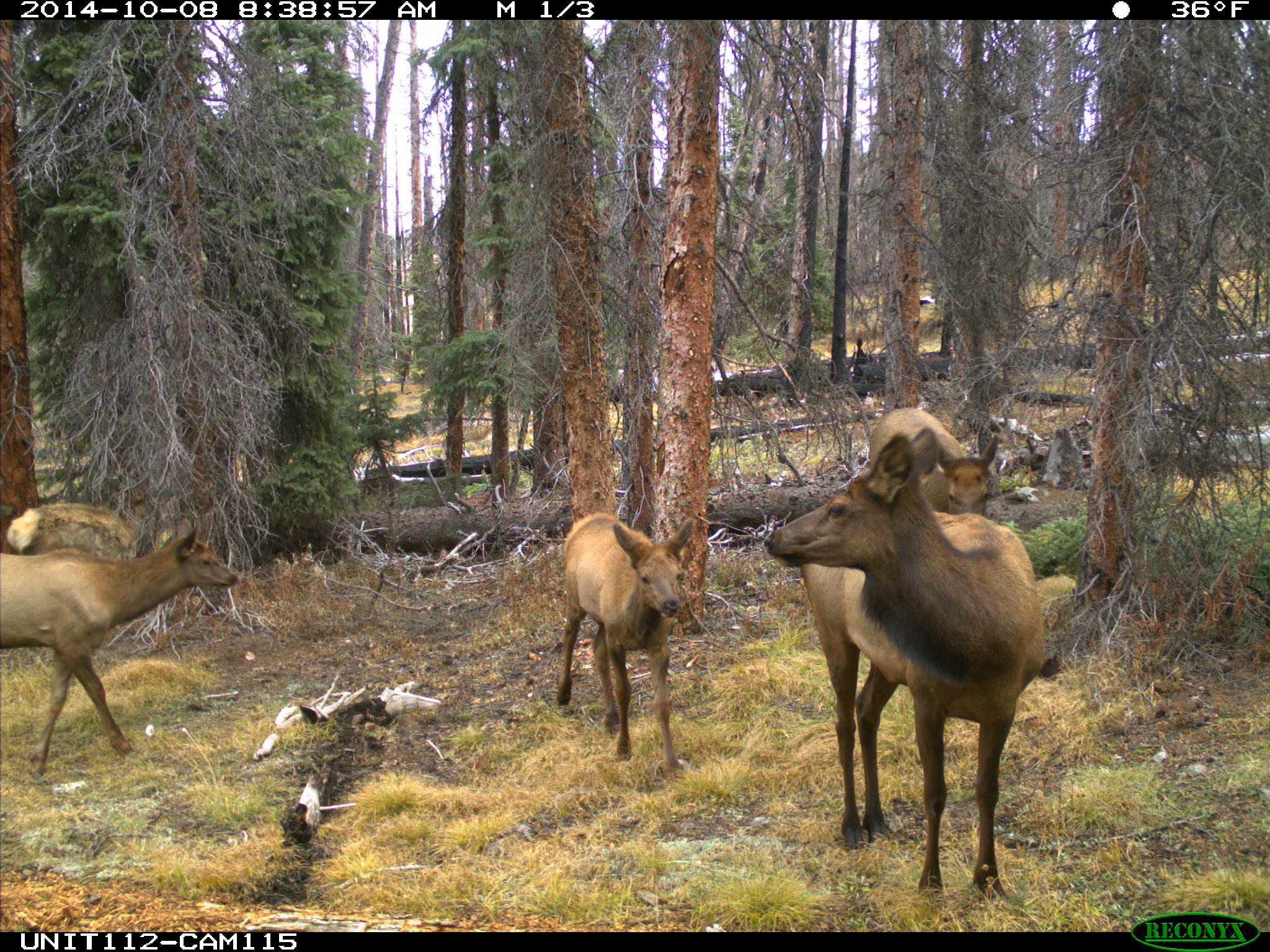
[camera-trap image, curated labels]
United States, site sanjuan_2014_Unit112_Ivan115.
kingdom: Animalia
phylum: Chordata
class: Mammalia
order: Artiodactyla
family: Cervidae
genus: Cervus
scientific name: Cervus elaphus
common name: red deer